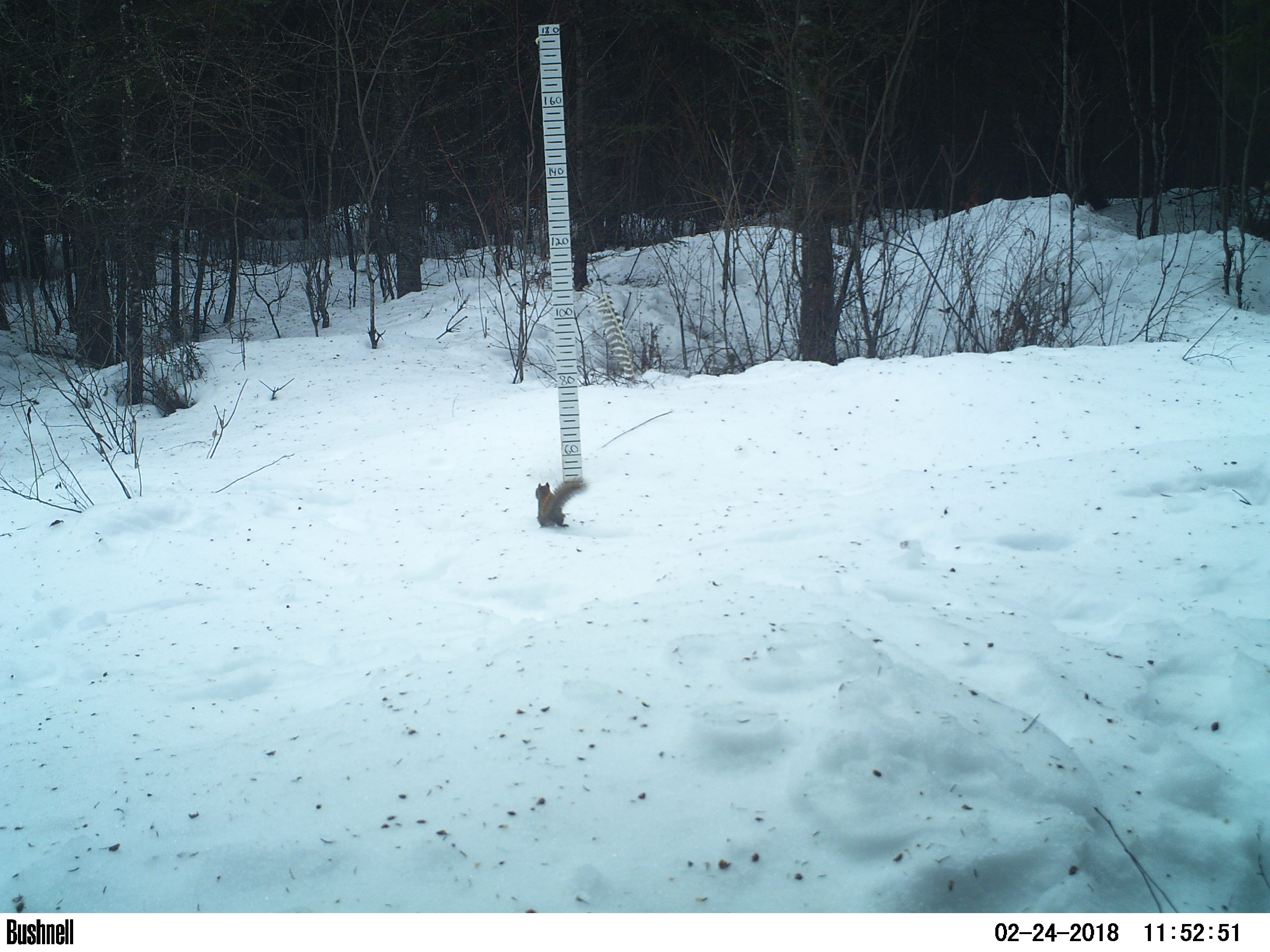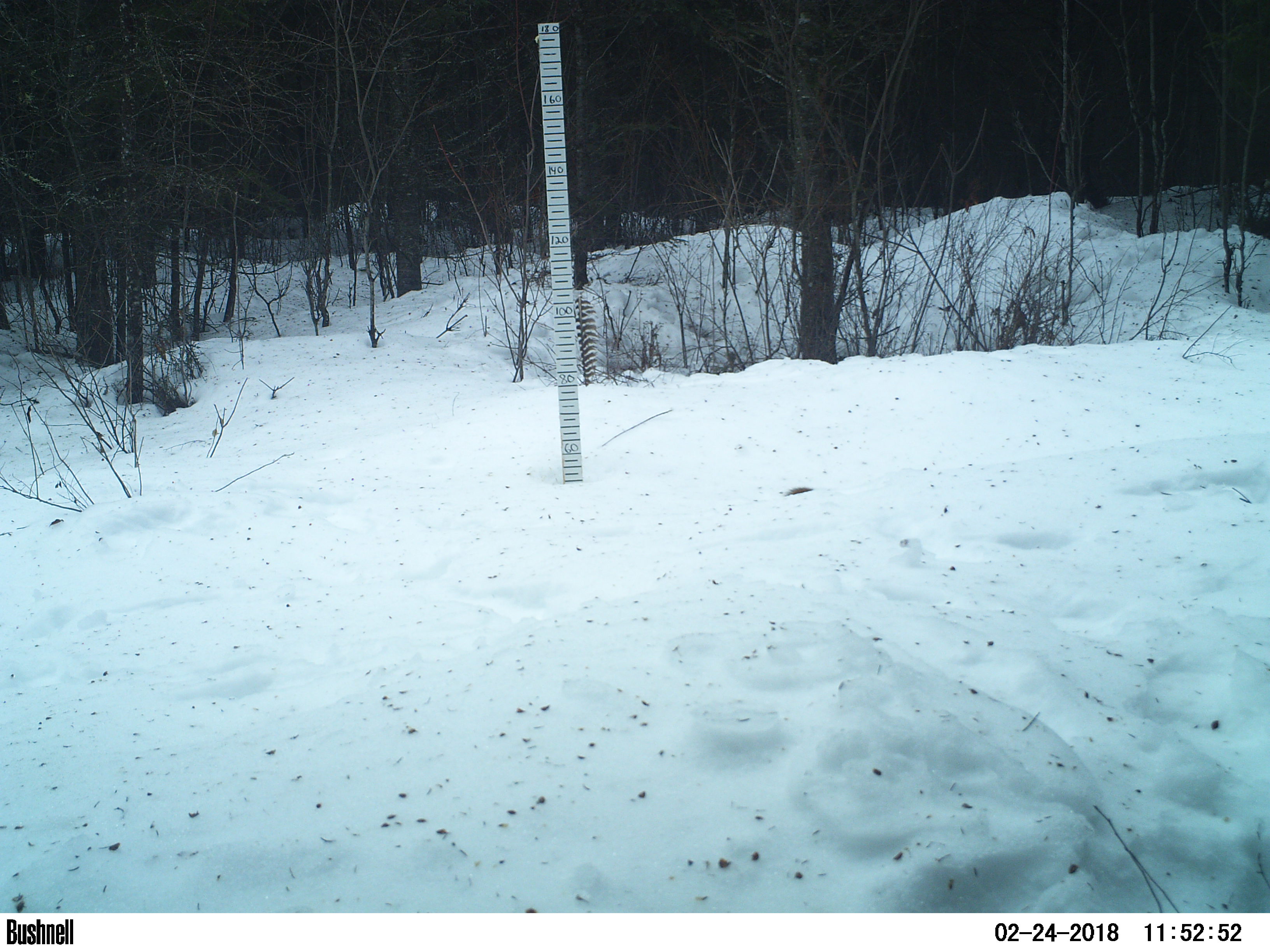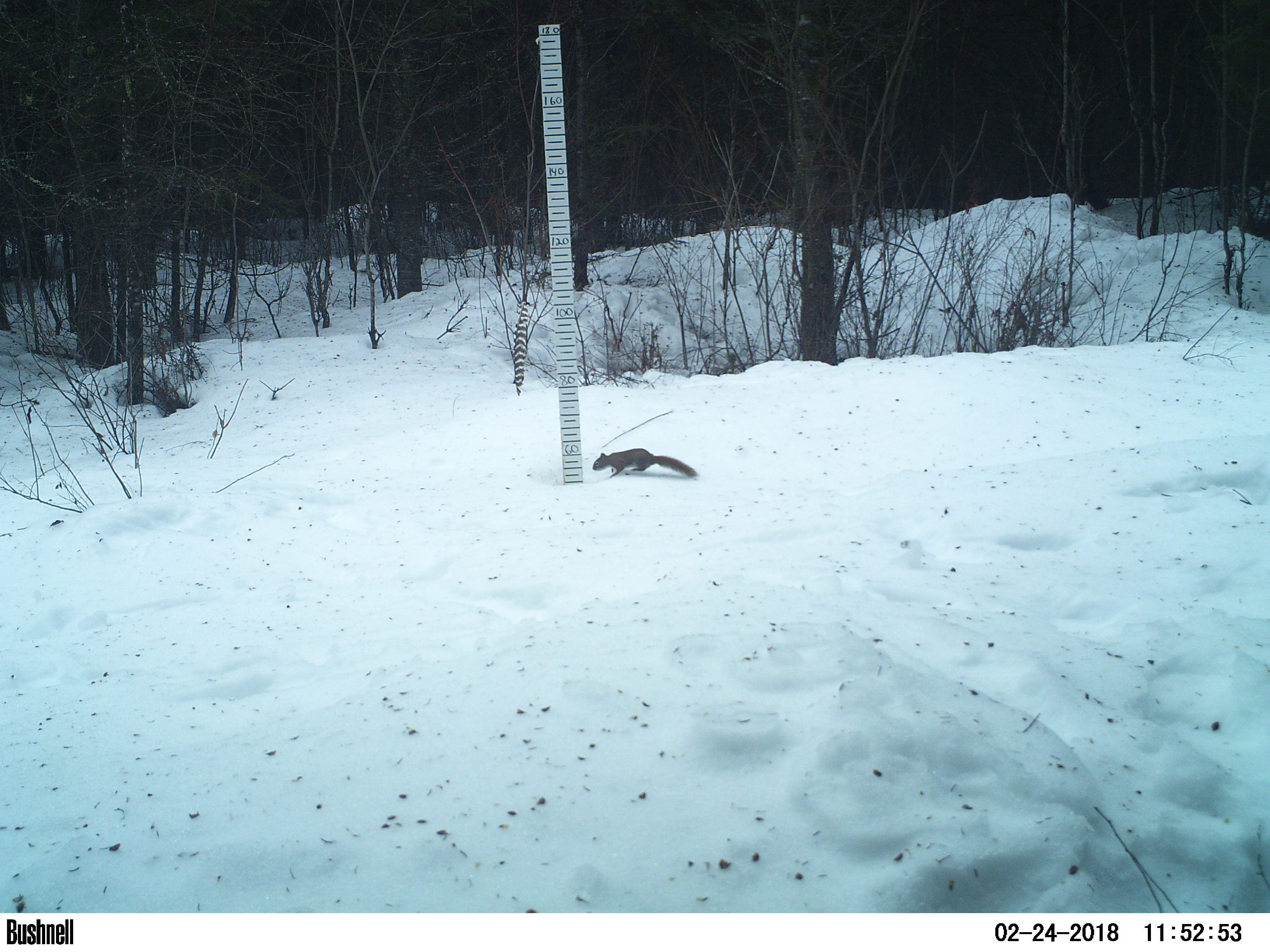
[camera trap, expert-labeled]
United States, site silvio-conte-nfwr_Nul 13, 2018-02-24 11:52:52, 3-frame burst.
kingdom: Animalia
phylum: Chordata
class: Mammalia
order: Rodentia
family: Sciuridae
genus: Tamiasciurus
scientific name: Tamiasciurus hudsonicus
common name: red squirrel